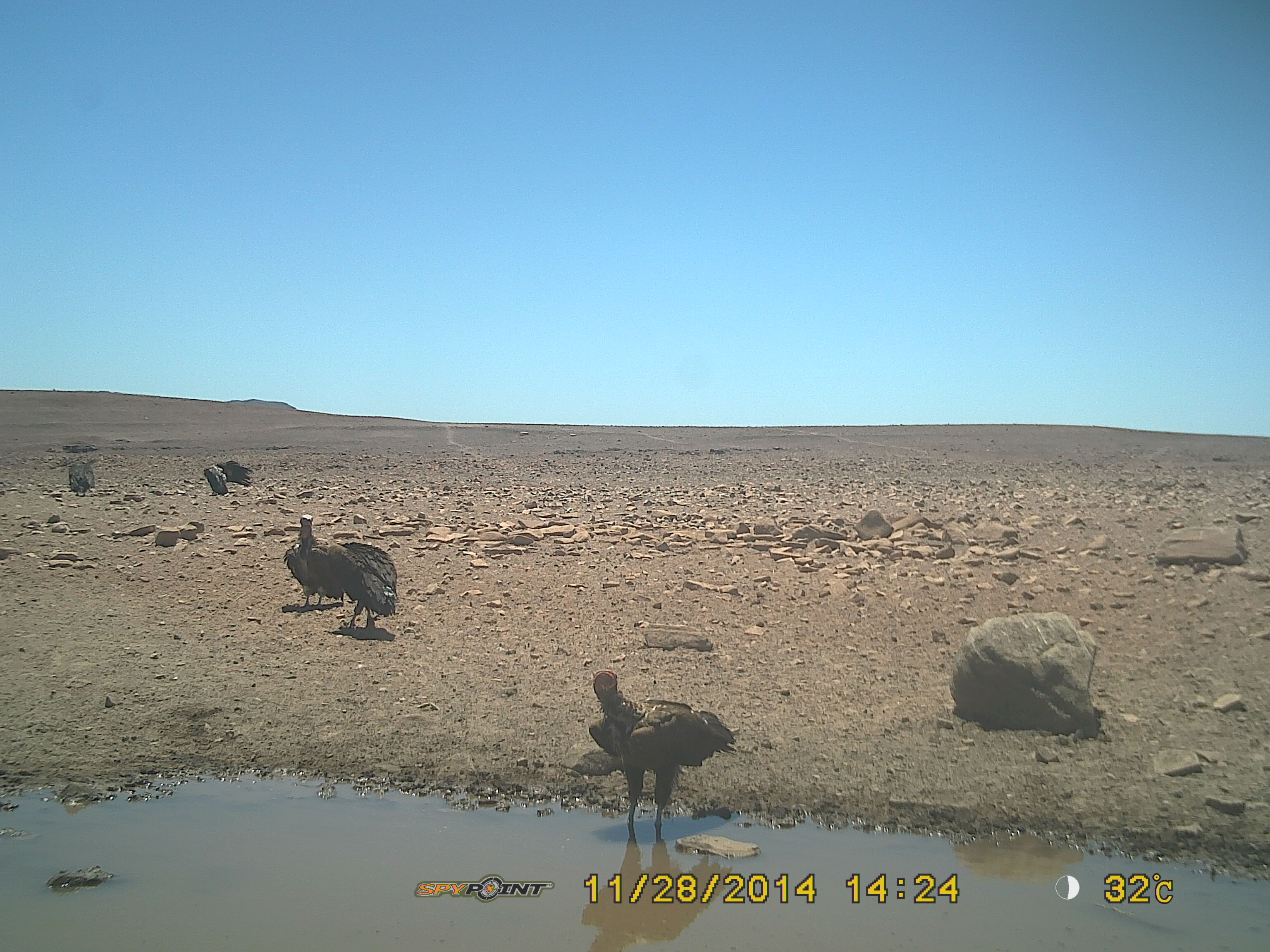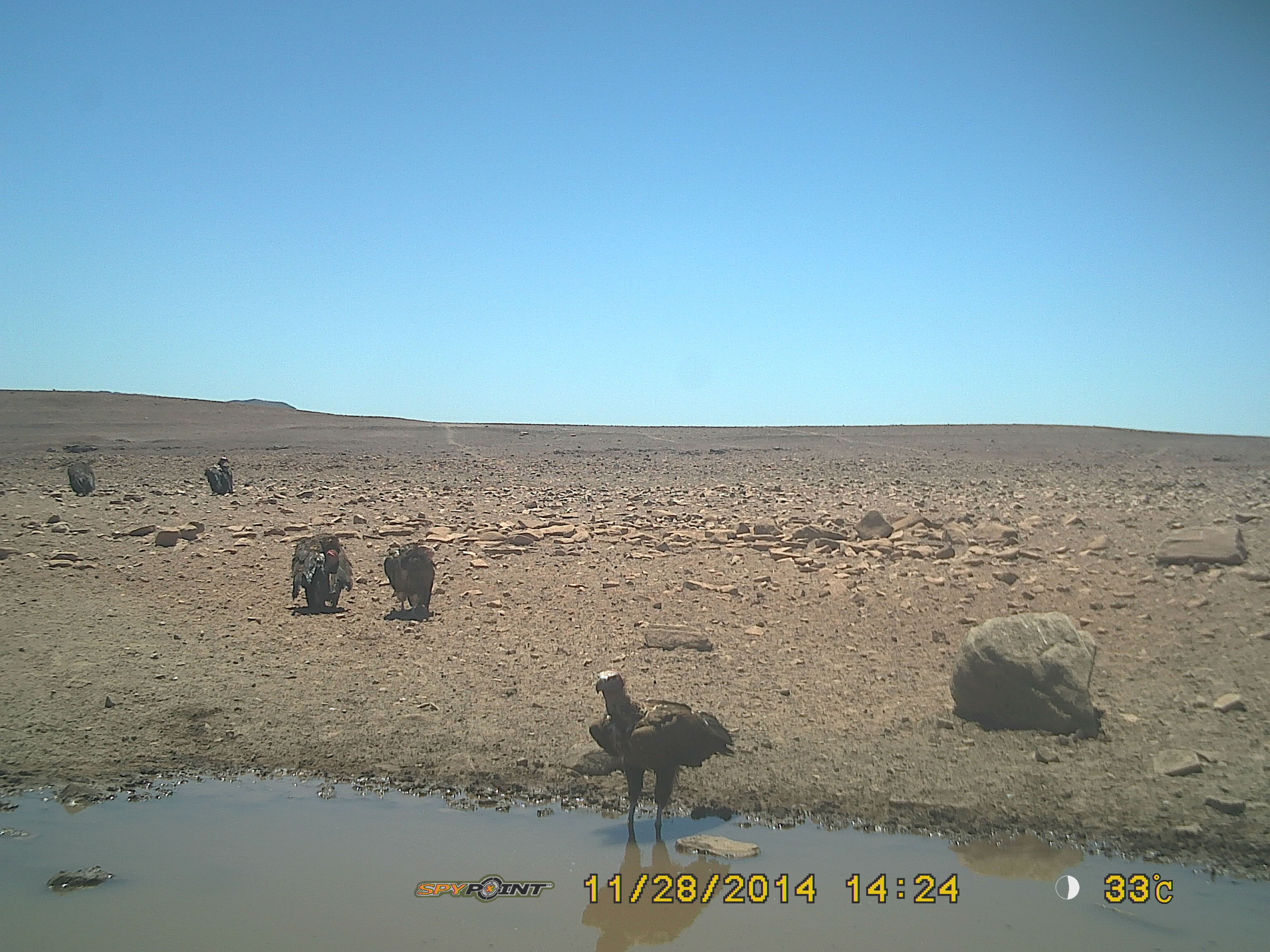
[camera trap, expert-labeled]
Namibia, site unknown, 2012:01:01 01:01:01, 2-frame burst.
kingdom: Animalia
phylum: Chordata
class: Aves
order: Accipitriformes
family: Accipitridae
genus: Torgos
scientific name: Torgos tracheliotos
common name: lappet-faced vulture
Torgos tracheliotos (lappet-faced vulture).